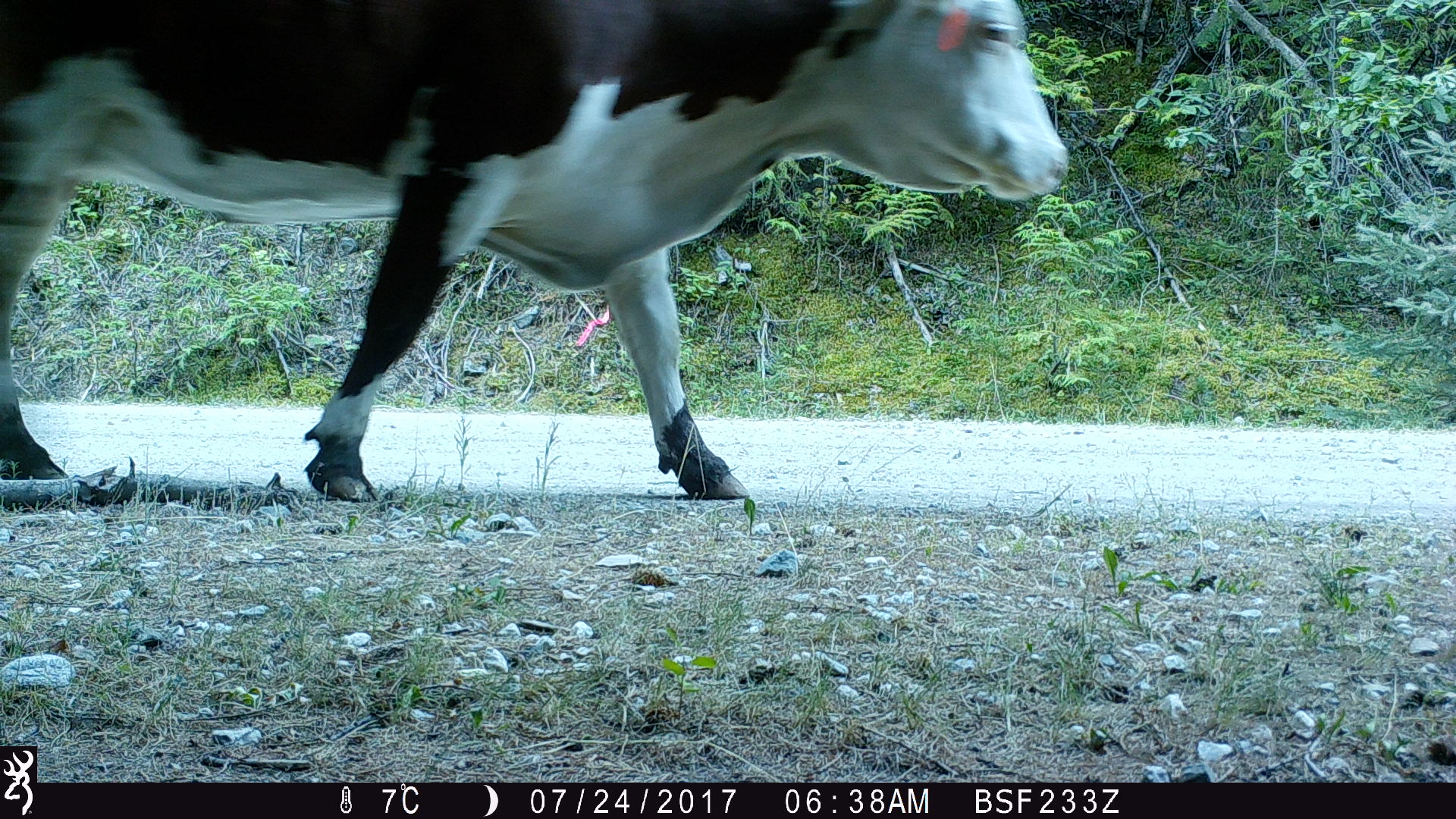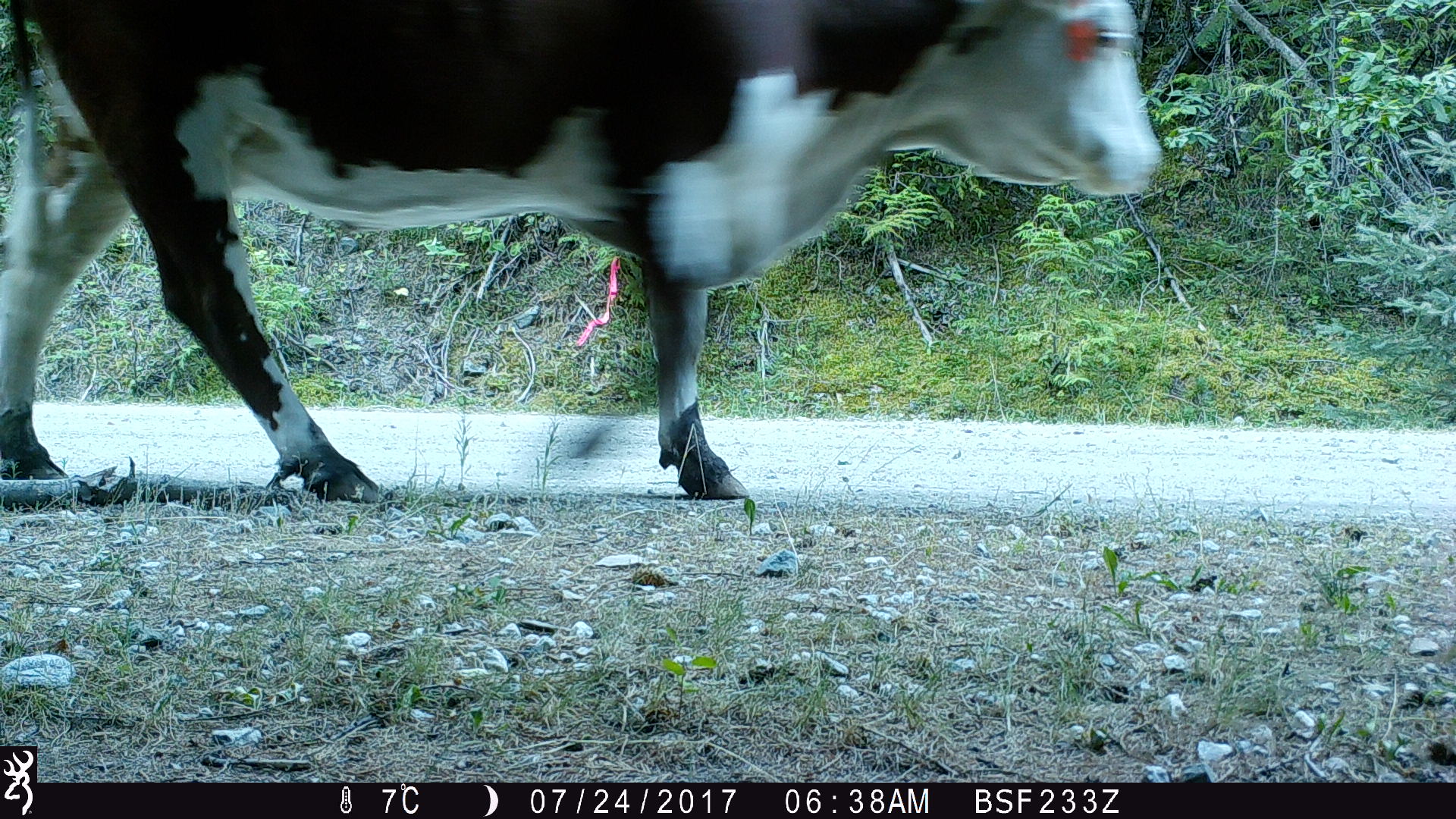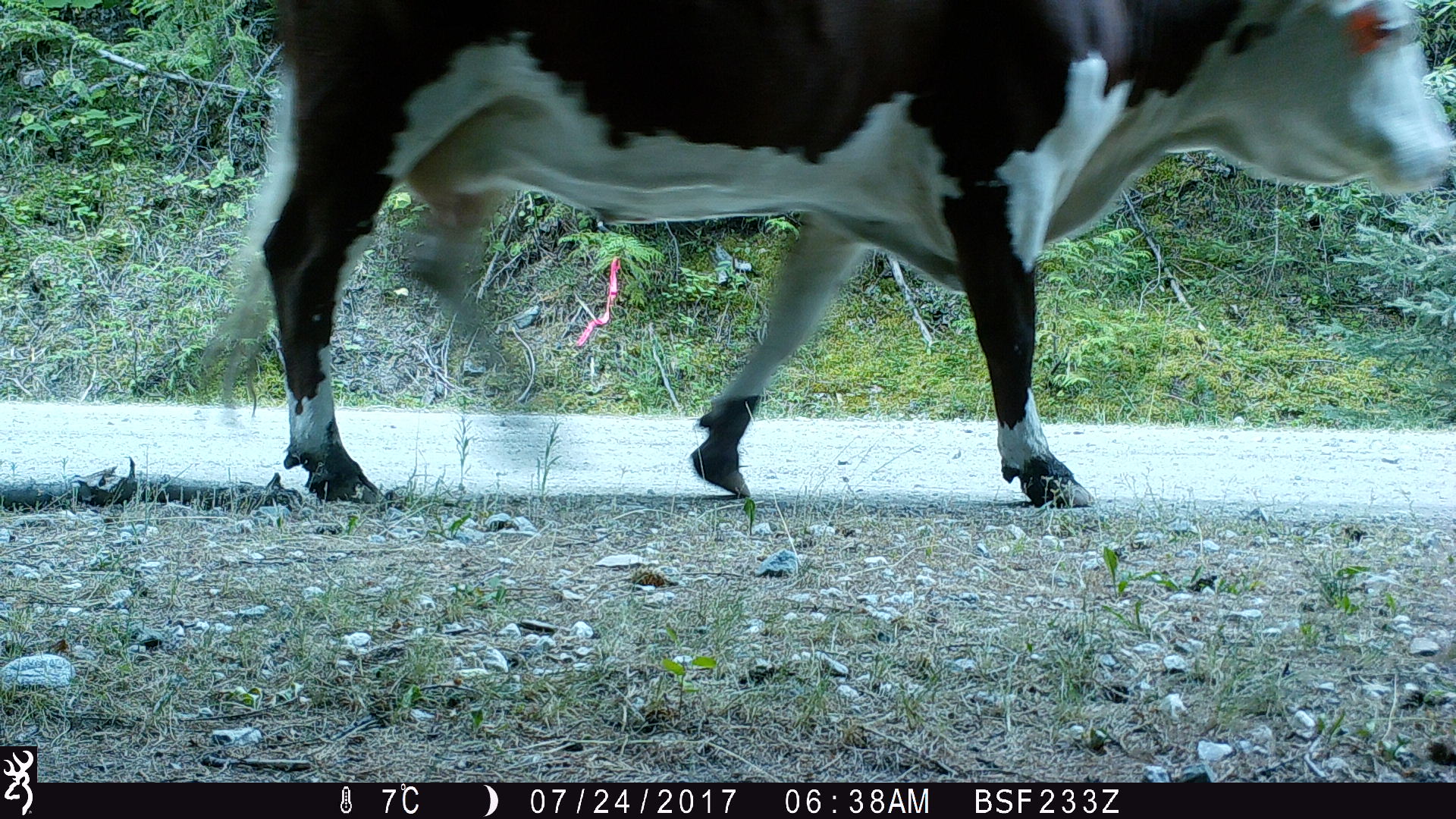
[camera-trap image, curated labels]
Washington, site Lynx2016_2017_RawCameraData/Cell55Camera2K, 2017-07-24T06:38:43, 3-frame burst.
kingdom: Animalia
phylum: Chordata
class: Mammalia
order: Artiodactyla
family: Bovidae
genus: Bos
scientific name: Bos taurus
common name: domestic cattle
Domestic cattle (Bos taurus). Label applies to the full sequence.